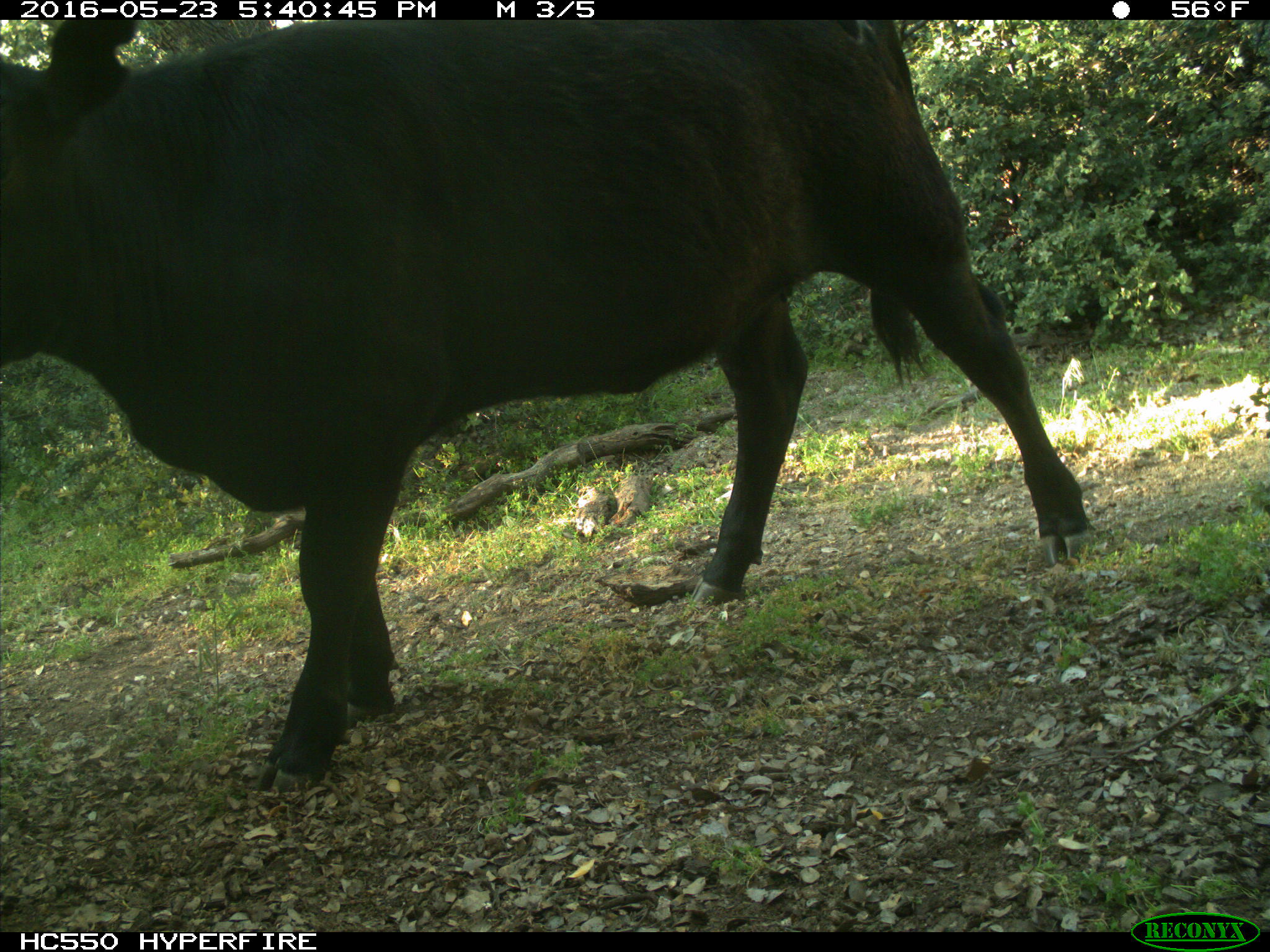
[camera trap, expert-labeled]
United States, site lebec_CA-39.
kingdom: Animalia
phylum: Chordata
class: Mammalia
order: Artiodactyla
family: Bovidae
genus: Bos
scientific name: Bos taurus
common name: domestic cow